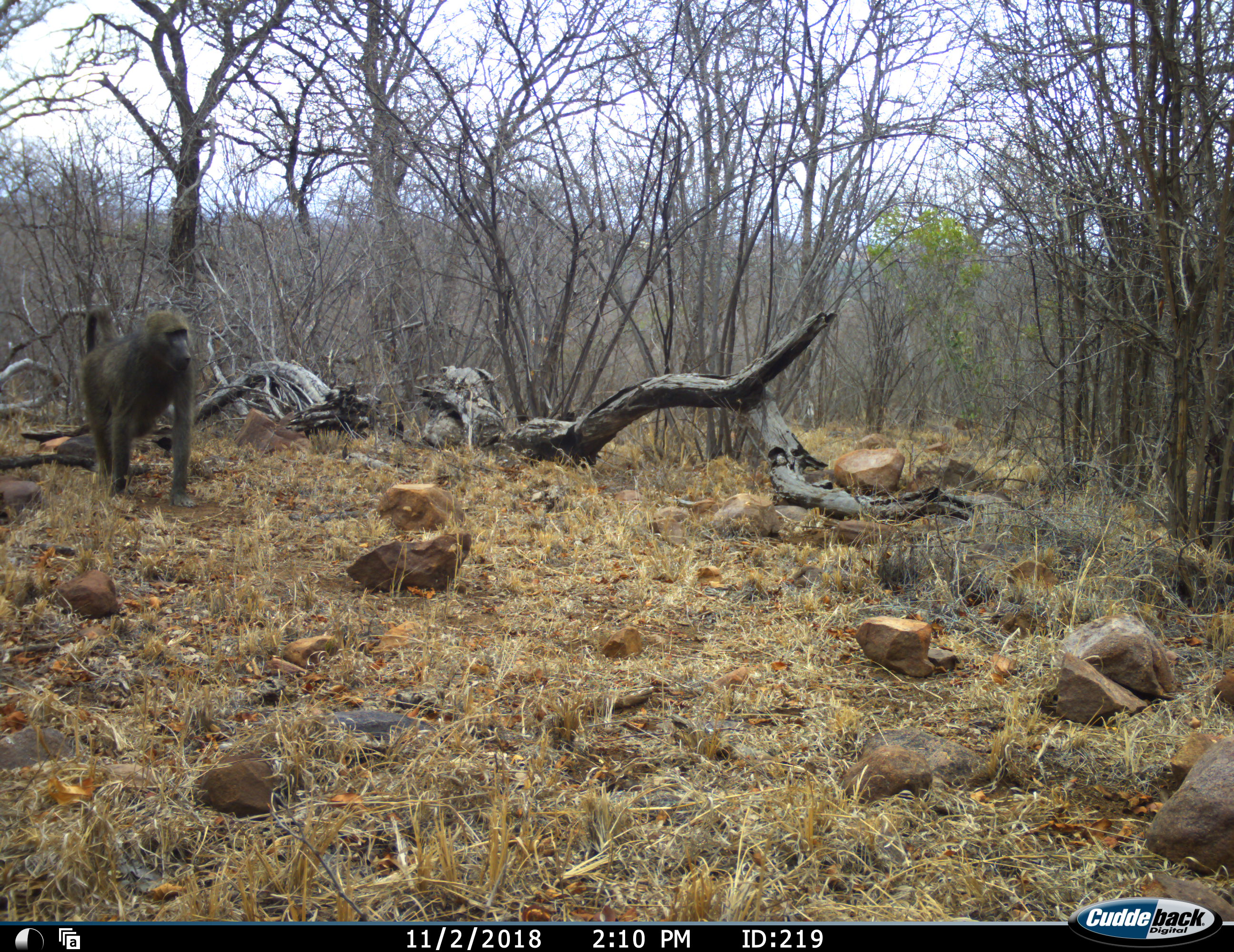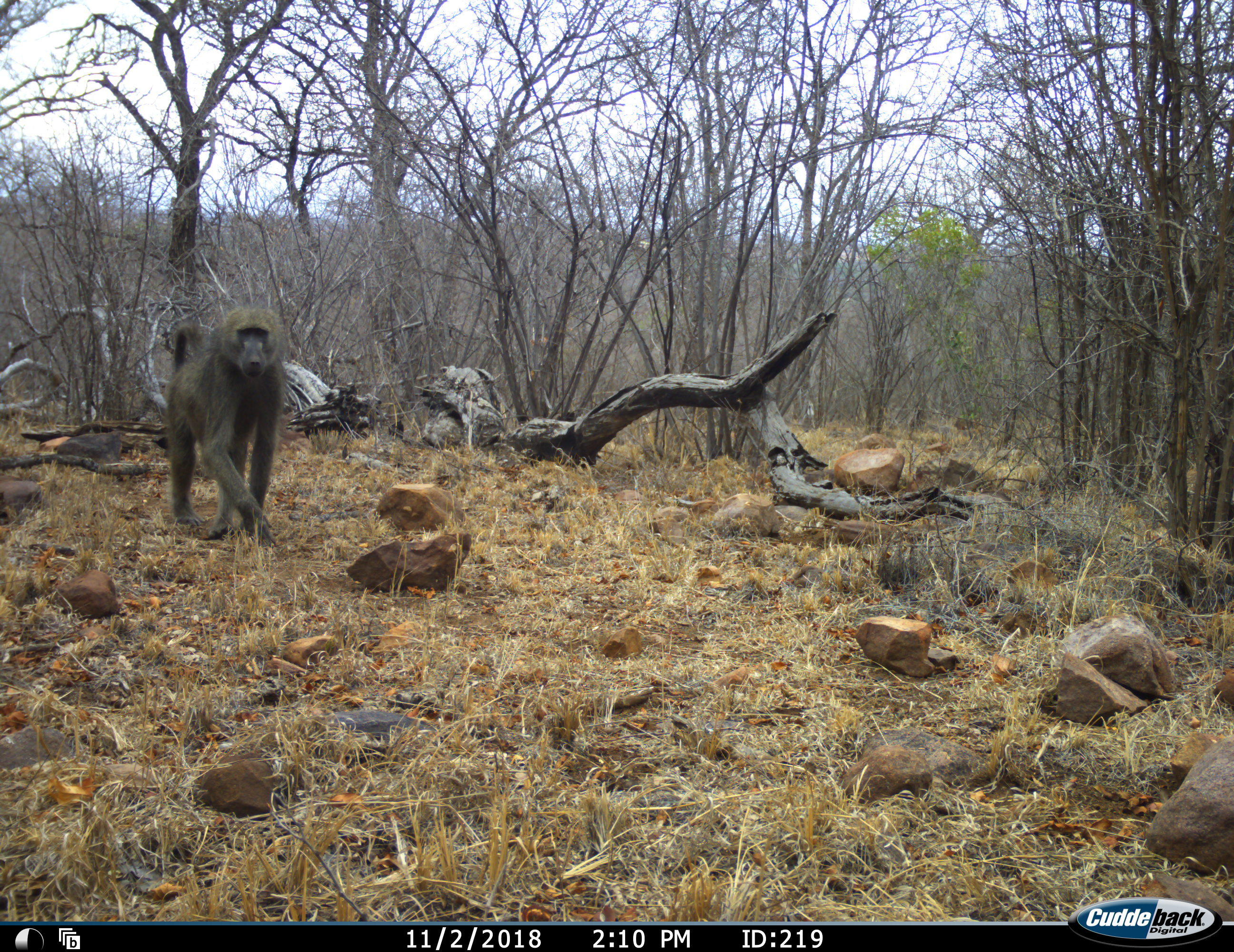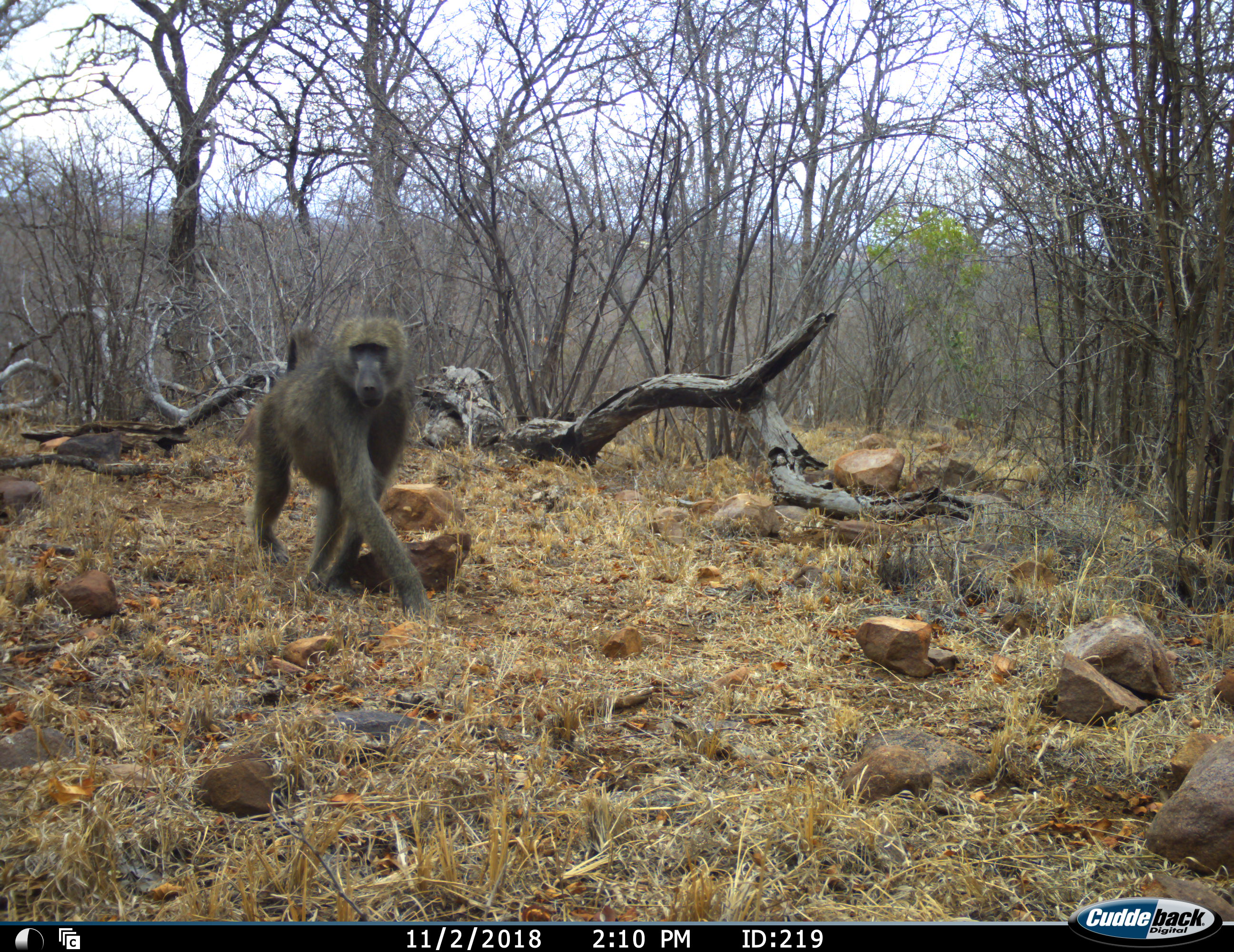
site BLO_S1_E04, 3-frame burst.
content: unidentified animal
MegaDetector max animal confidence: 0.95